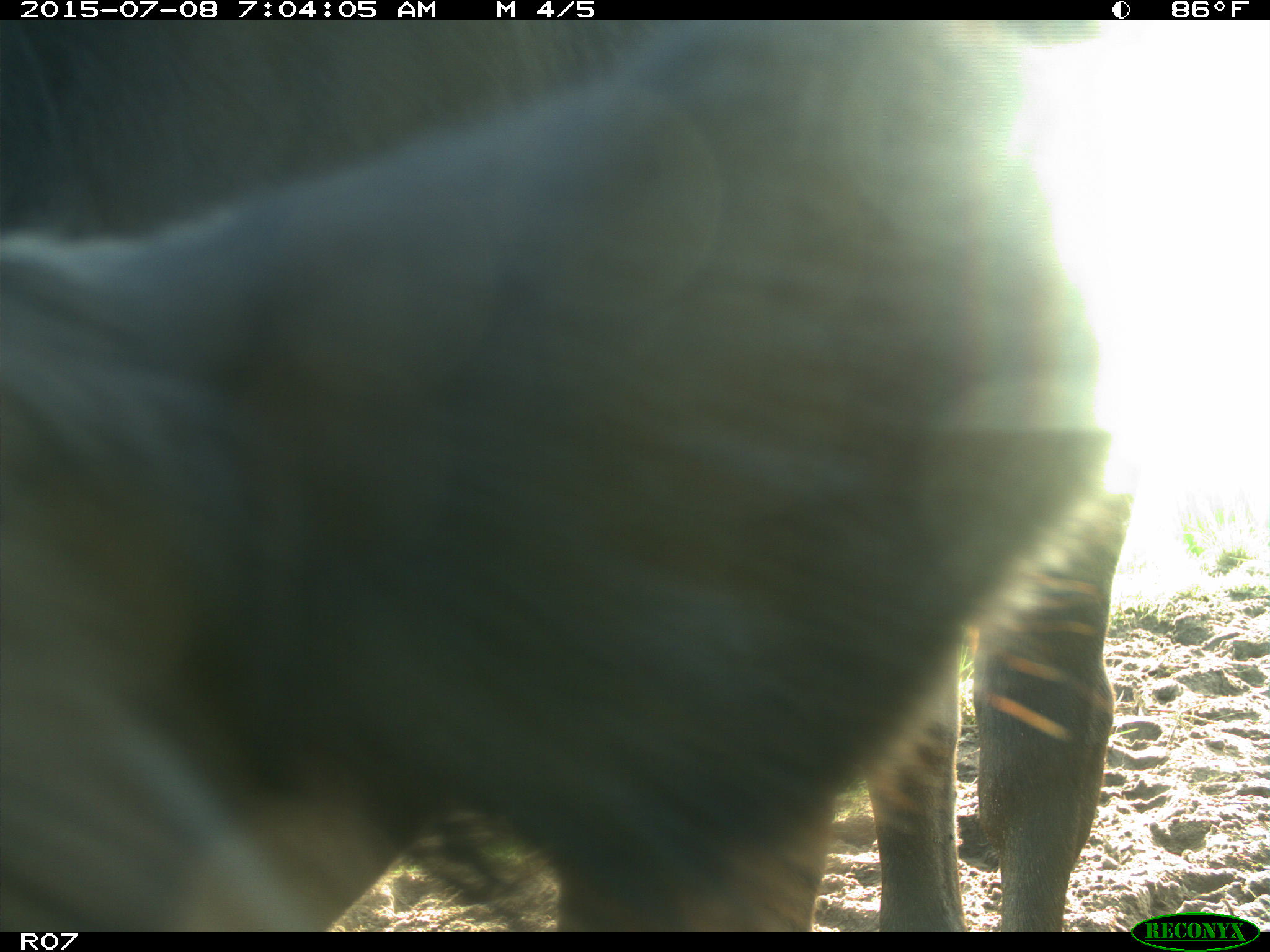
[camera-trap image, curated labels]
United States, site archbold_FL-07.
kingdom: Animalia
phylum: Chordata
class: Mammalia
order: Artiodactyla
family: Bovidae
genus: Bos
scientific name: Bos taurus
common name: domestic cow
Bos taurus (domestic cow).